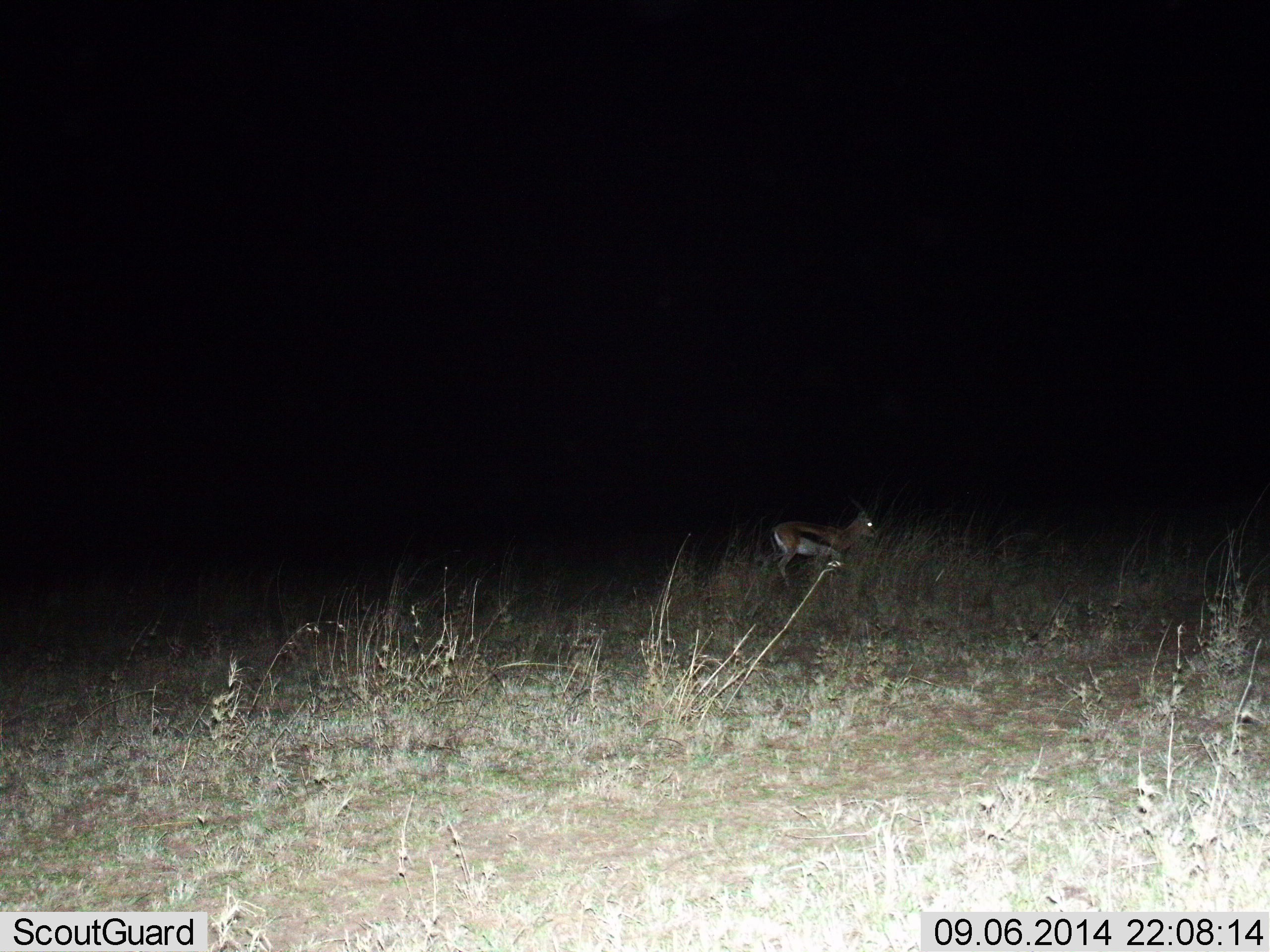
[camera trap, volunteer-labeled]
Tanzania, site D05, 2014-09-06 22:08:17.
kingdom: Animalia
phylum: Chordata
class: Mammalia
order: Artiodactyla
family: Bovidae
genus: Eudorcas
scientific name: Eudorcas thomsonii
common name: thomson's gazelle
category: gazellethomsons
Gazellethomsons (thomson's gazelle) (Eudorcas thomsonii), count 1. Behavior (volunteer vote fractions): standing 60%, resting 0%, moving 40%, interacting 0%. Young present (vote fraction): 0%. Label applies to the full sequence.